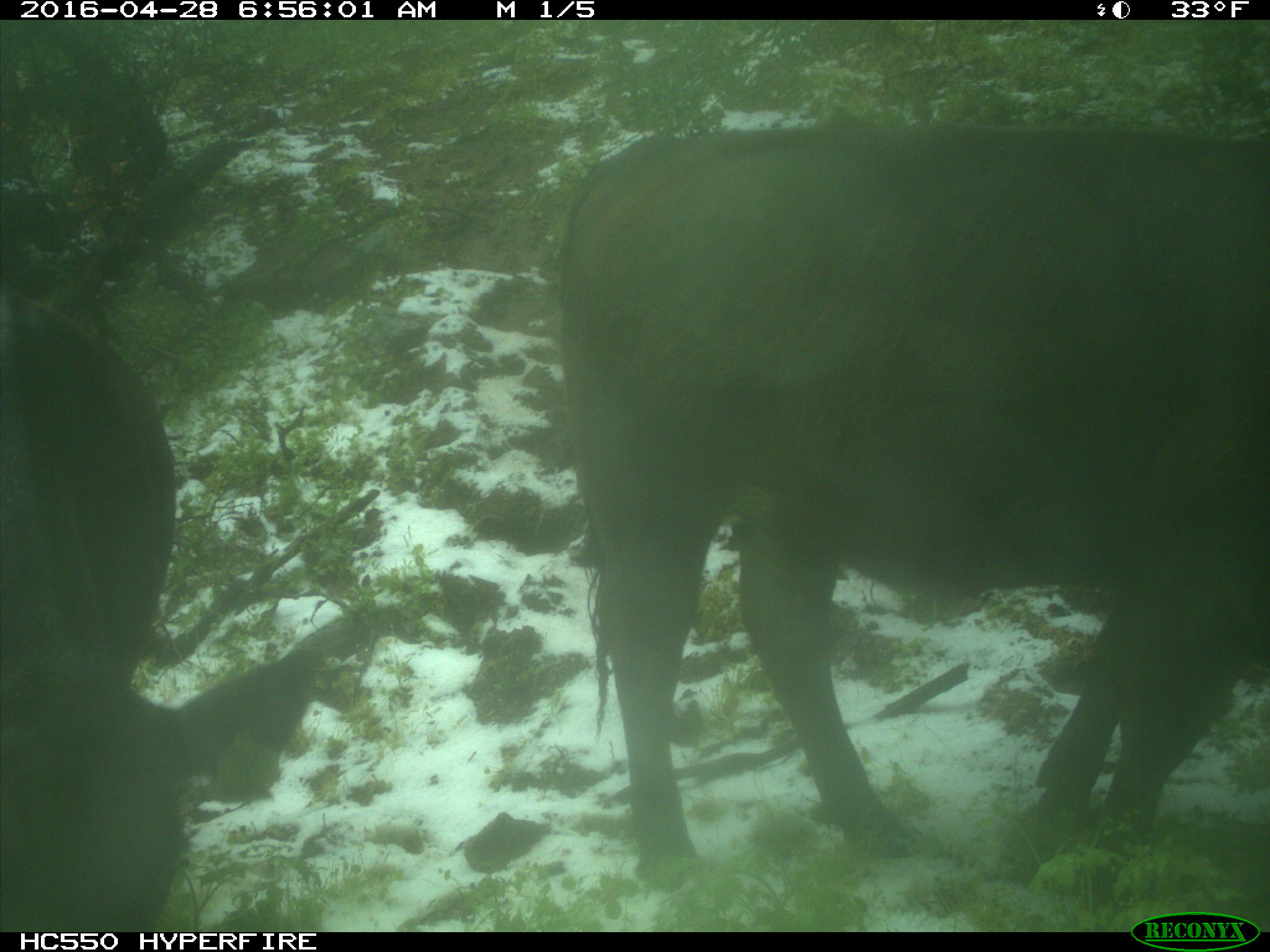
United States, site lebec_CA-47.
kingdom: Animalia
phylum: Chordata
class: Mammalia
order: Artiodactyla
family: Bovidae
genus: Bos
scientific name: Bos taurus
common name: domestic cow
Bos taurus (domestic cow).